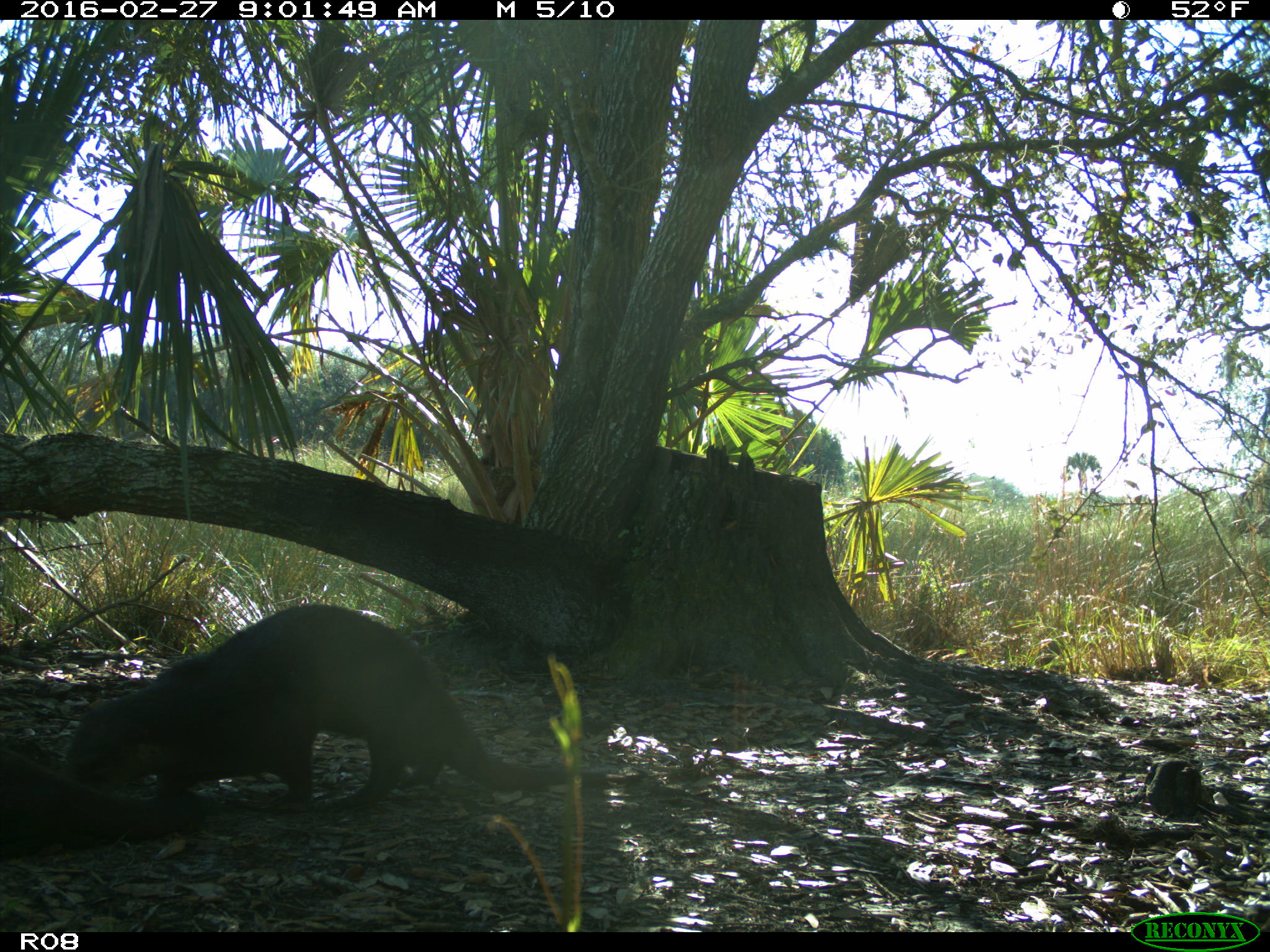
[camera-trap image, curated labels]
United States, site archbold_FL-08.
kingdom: Animalia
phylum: Chordata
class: Mammalia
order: Carnivora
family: Mustelidae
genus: Lontra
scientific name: Lontra canadensis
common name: north american river otter